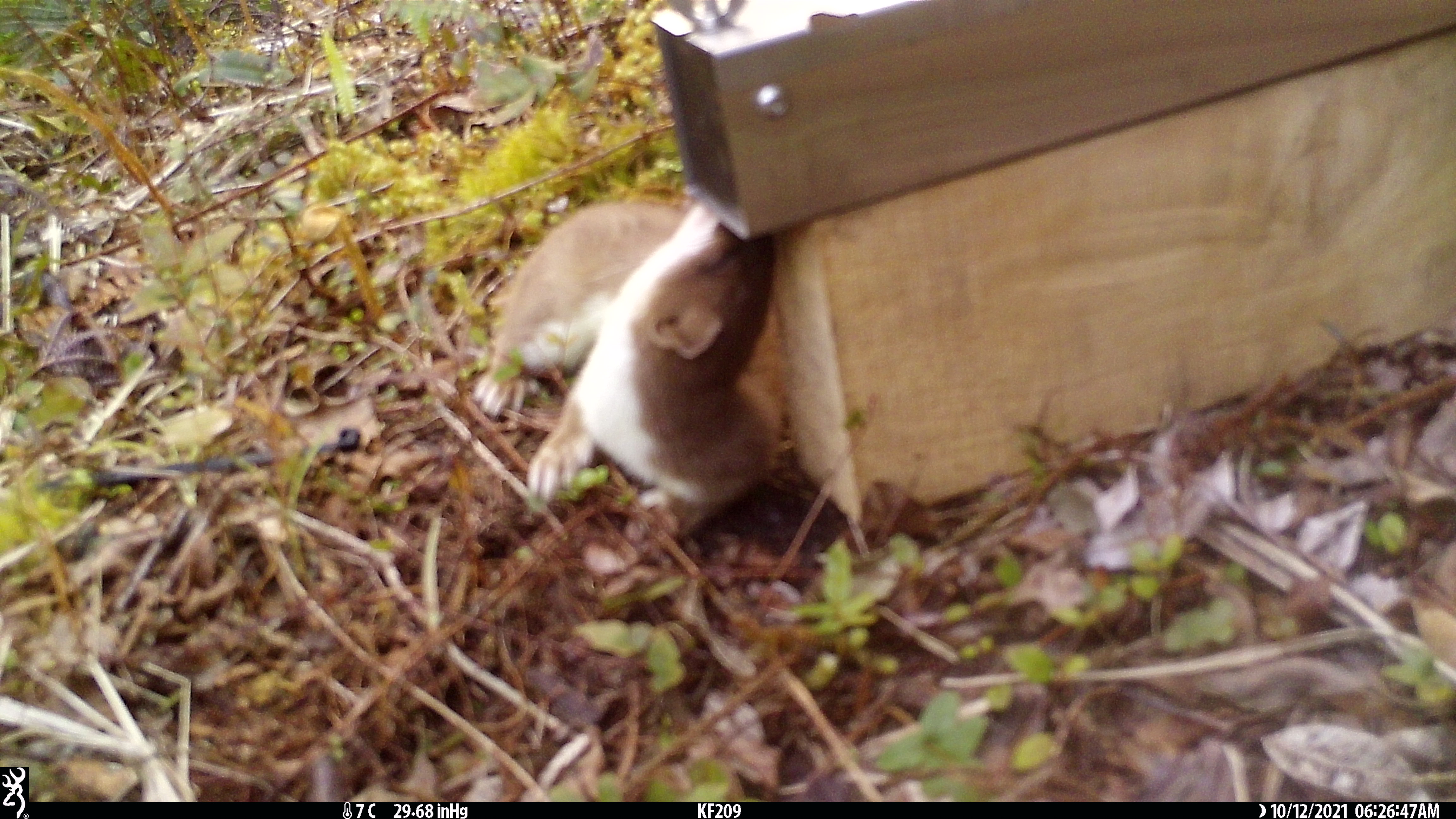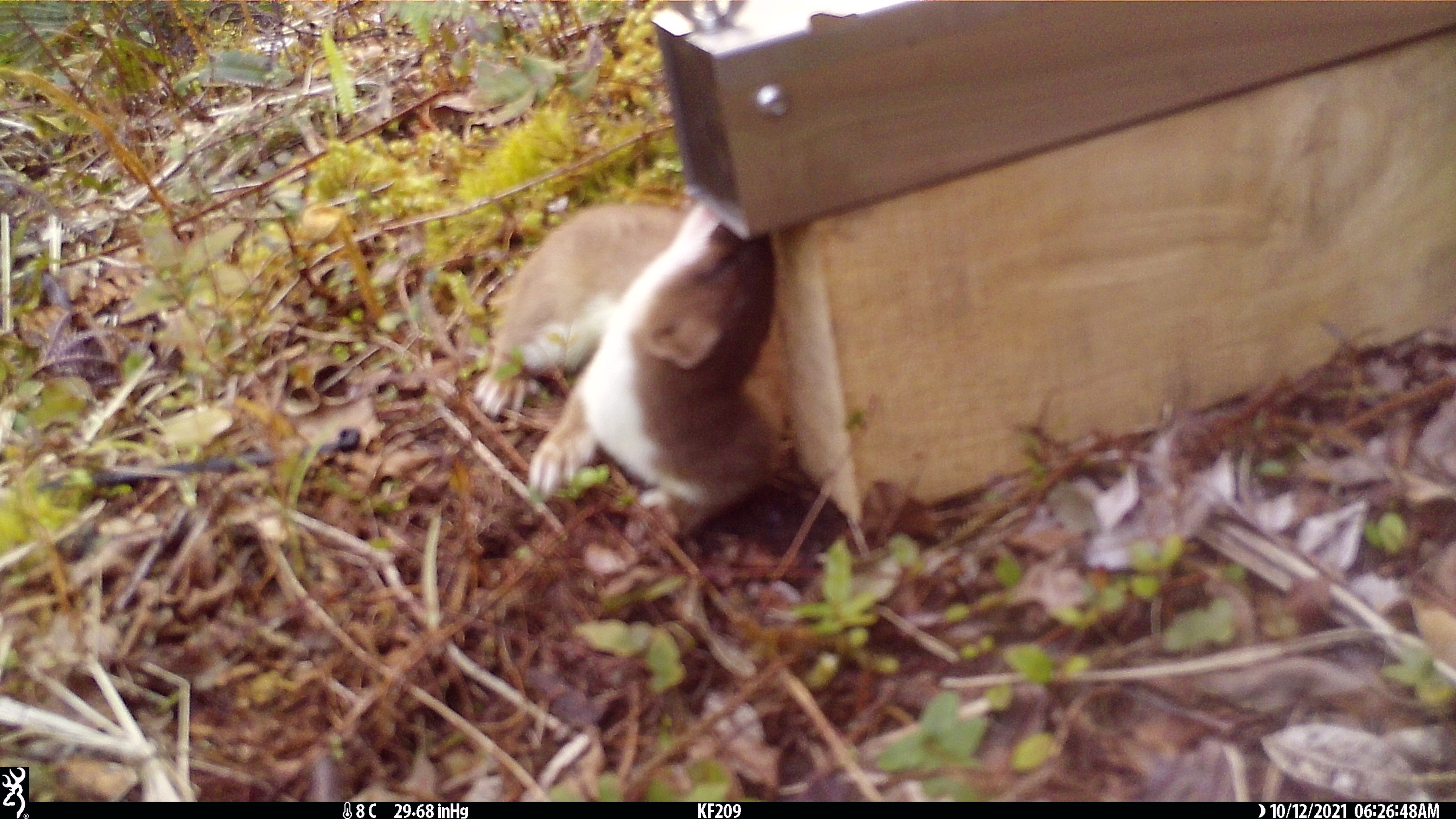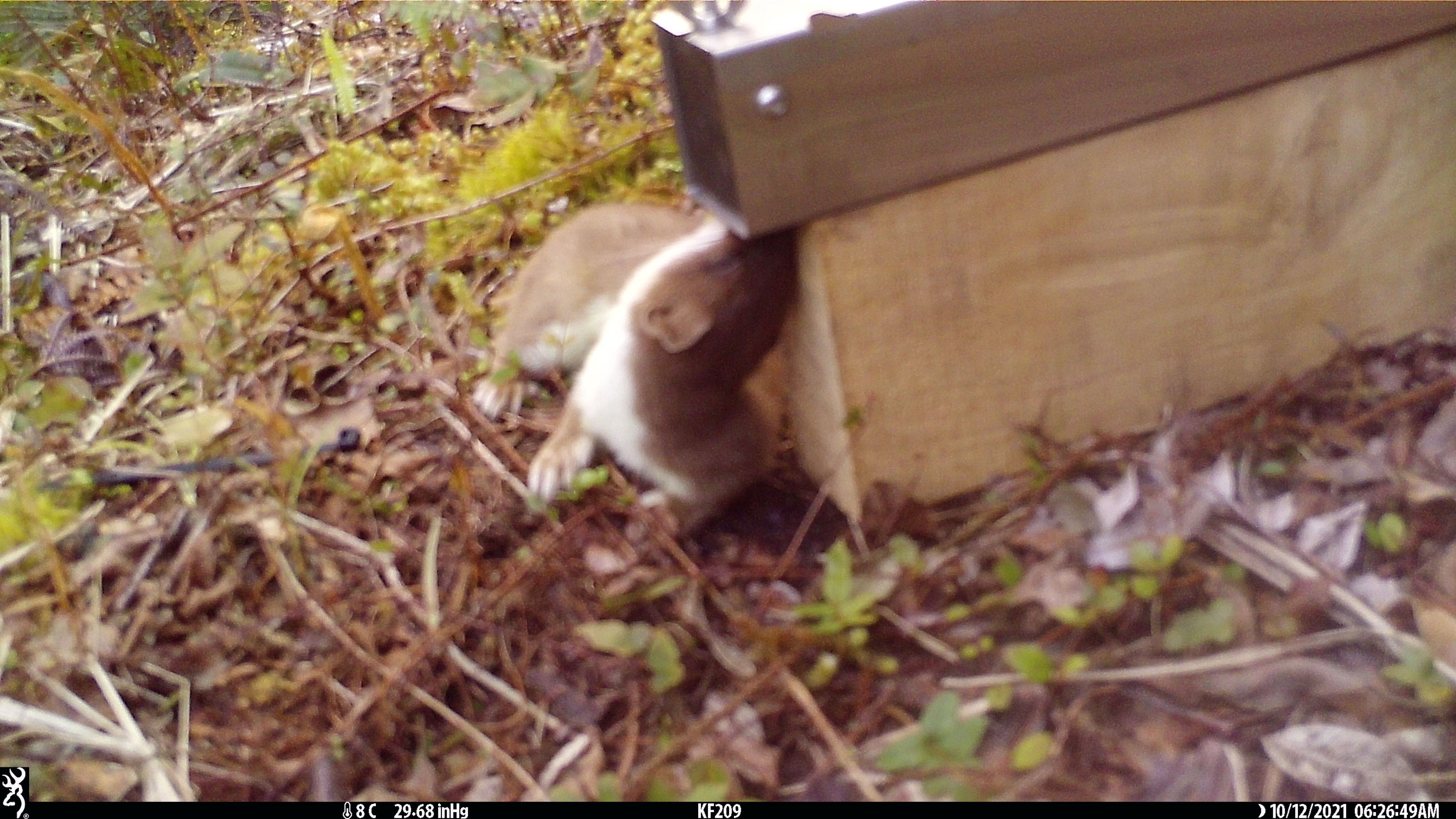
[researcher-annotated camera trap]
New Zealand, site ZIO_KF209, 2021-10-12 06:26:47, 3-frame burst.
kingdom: Animalia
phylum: Chordata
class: Mammalia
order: Carnivora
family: Mustelidae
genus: Mustela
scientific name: Mustela erminea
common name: stoat